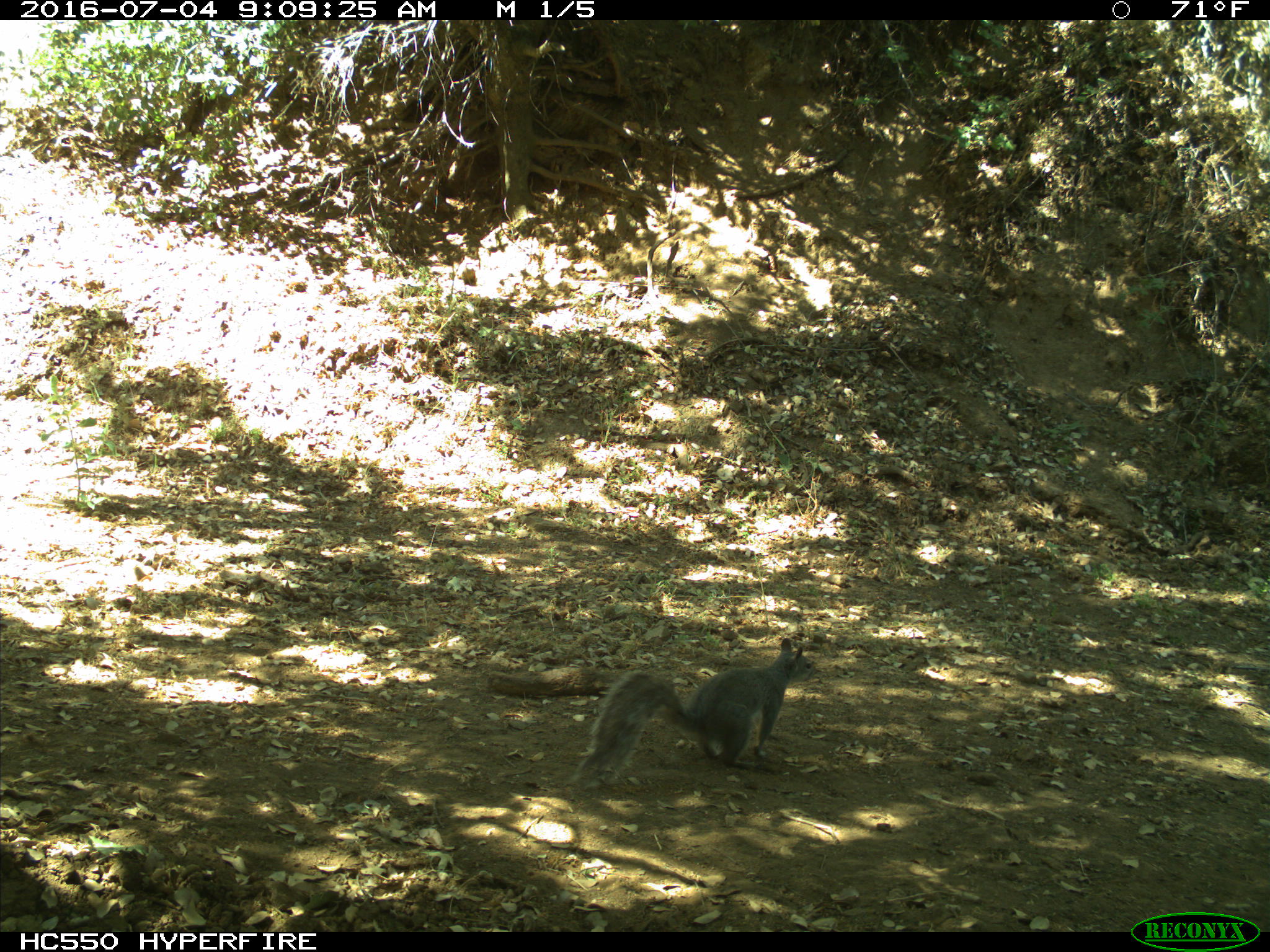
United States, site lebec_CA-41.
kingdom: Animalia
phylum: Chordata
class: Mammalia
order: Rodentia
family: Sciuridae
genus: Sciurus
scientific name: Sciurus carolinensis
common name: eastern gray squirrel